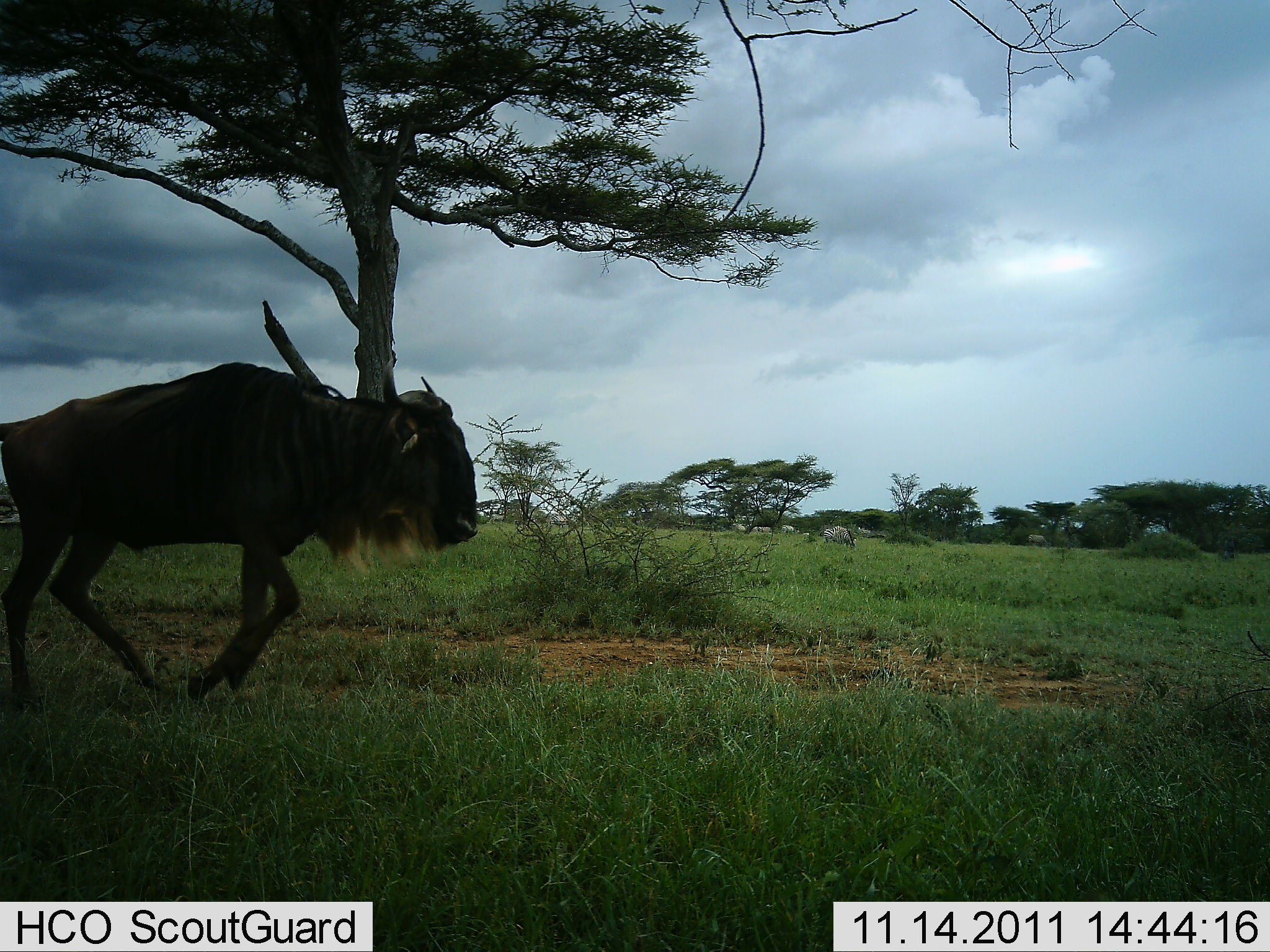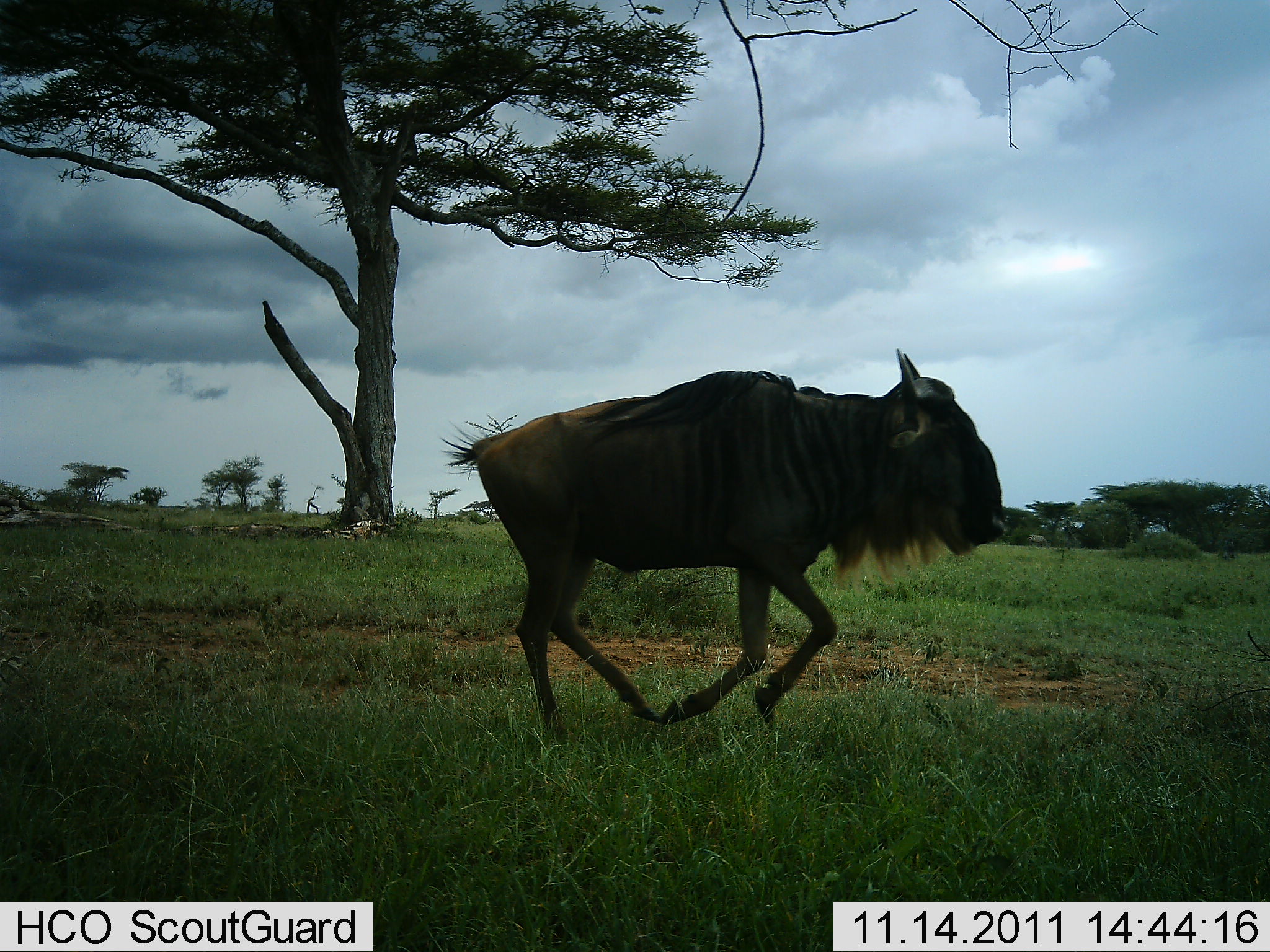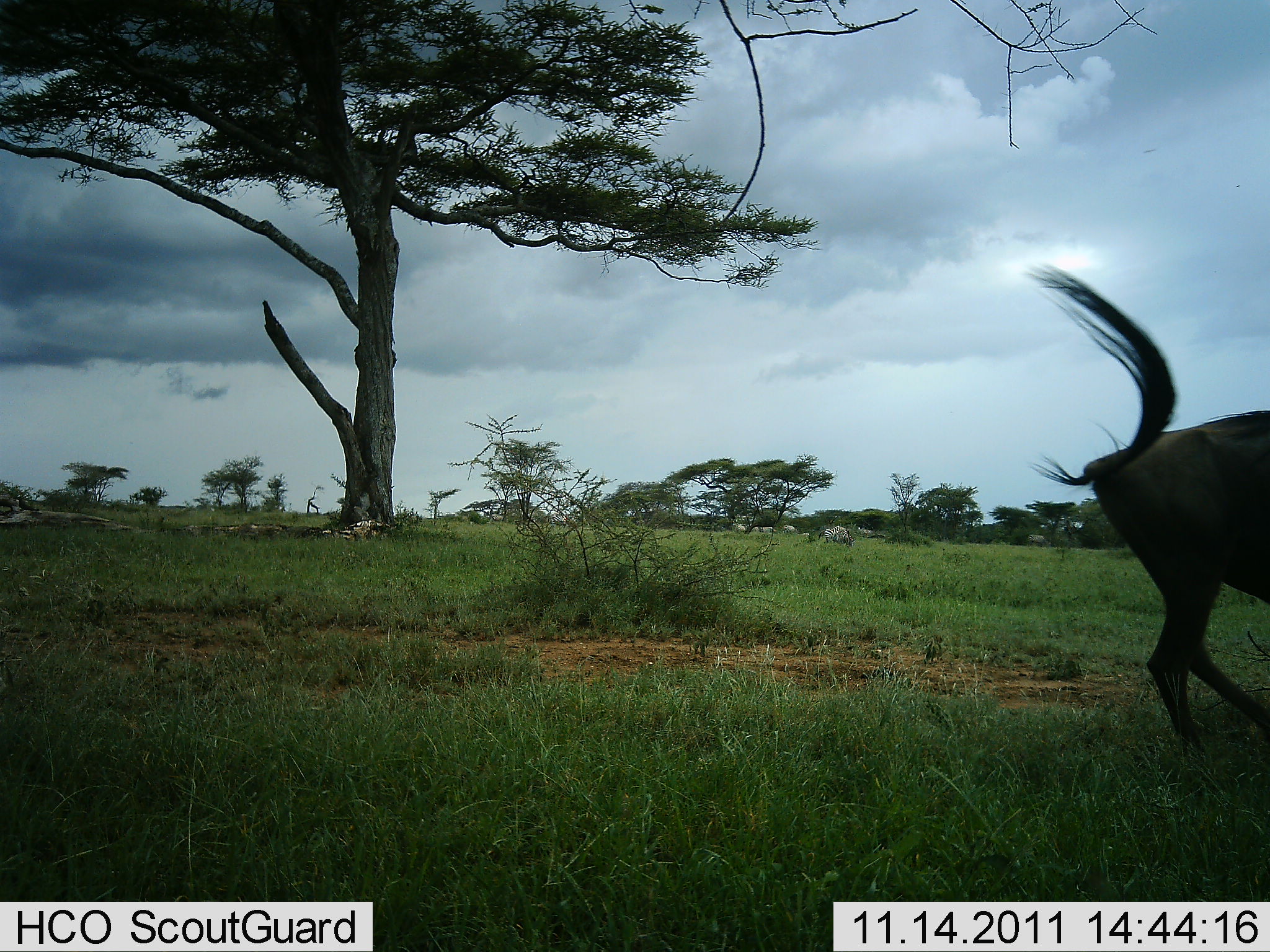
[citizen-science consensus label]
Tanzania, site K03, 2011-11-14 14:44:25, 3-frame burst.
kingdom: Animalia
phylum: Chordata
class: Mammalia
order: Artiodactyla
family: Bovidae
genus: Connochaetes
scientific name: Connochaetes taurinus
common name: blue wildebeest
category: wildebeest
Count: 1.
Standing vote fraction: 0%.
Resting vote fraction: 0%.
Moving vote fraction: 100%.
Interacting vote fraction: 0%.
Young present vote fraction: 8%.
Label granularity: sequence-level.